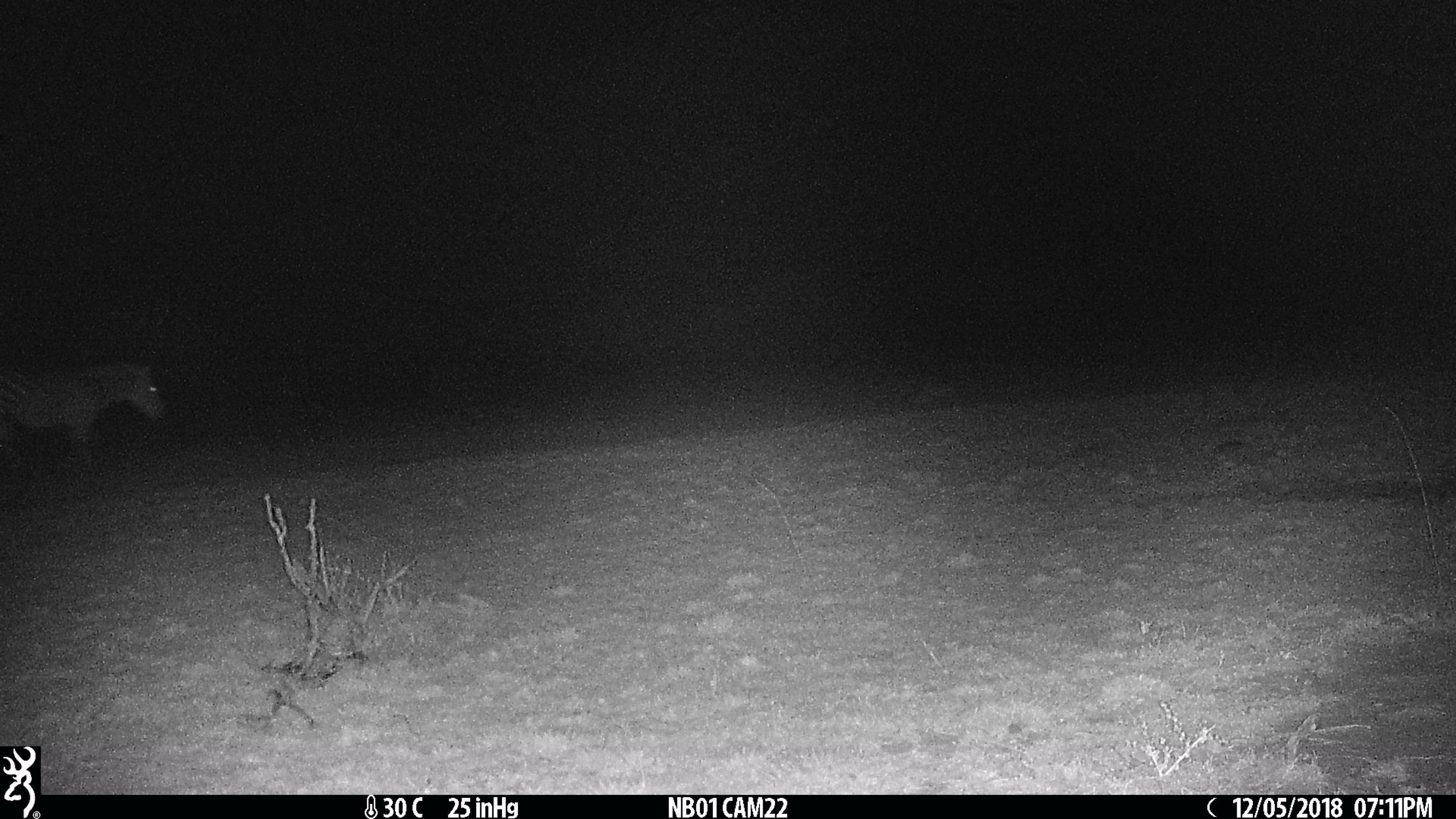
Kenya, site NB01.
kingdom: Animalia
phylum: Chordata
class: Mammalia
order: Perissodactyla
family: Equidae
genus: Equus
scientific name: Equus quagga burchellii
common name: burchell's zebra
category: zebra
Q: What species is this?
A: Zebra (burchell's zebra) (Equus quagga burchellii).